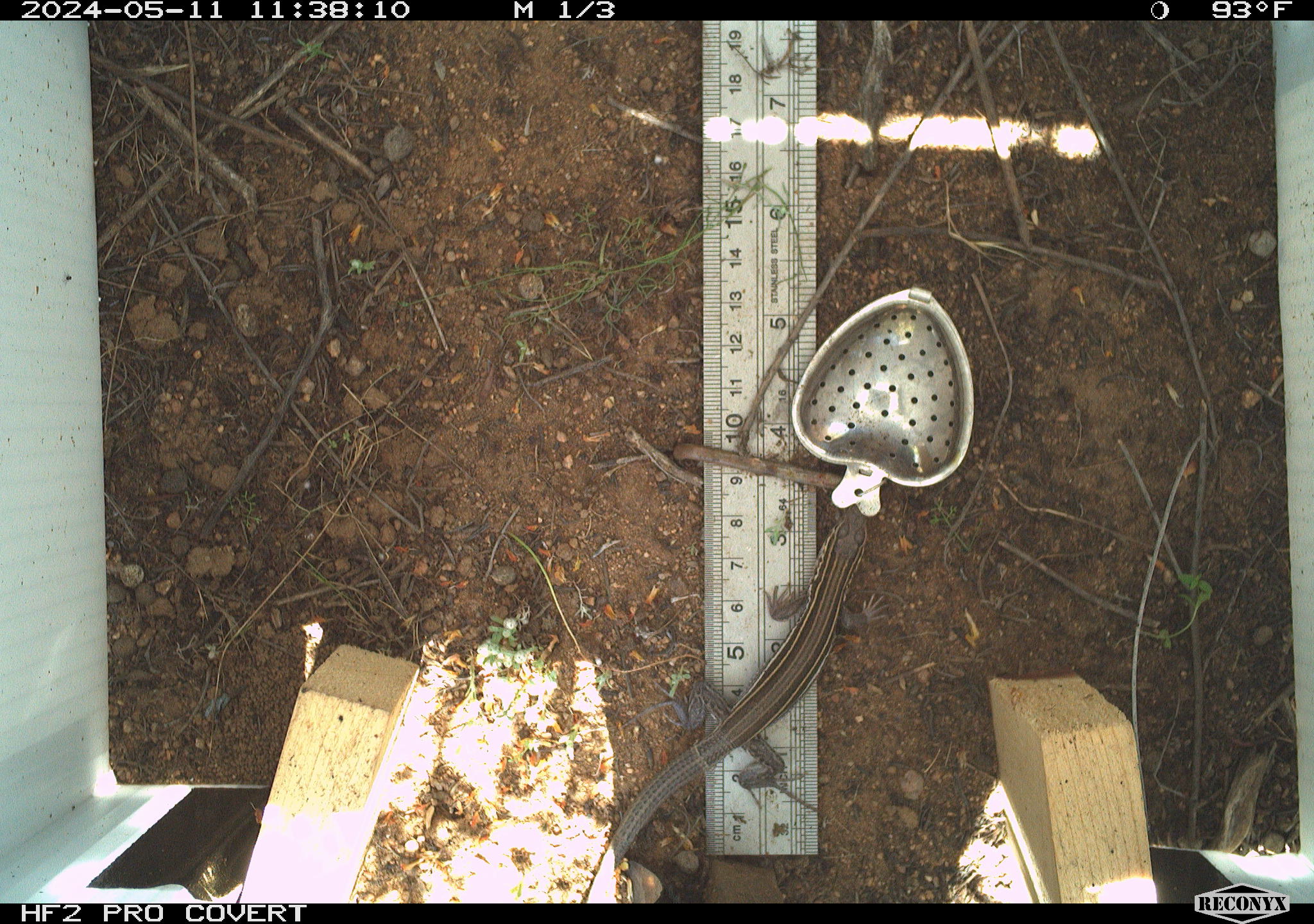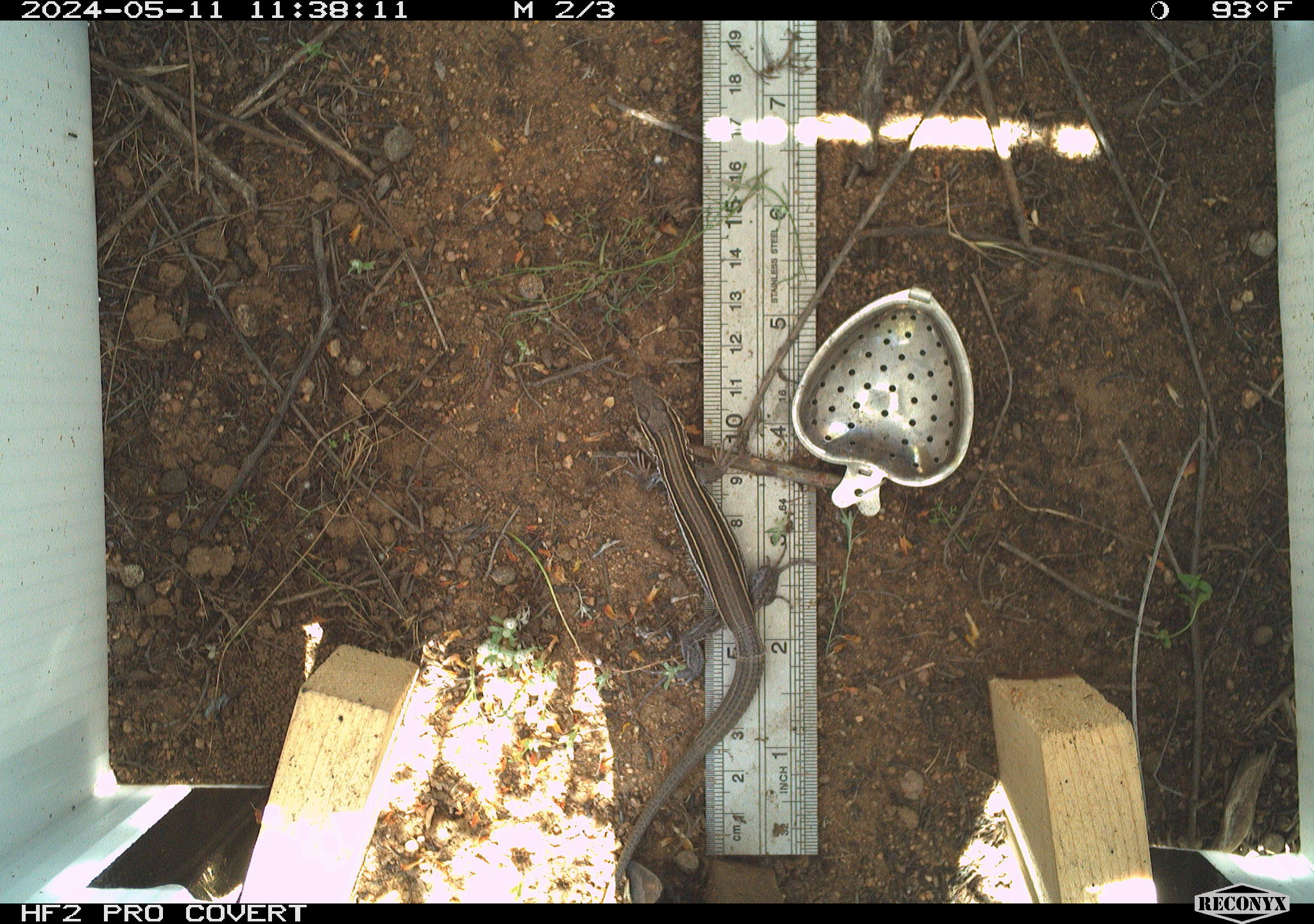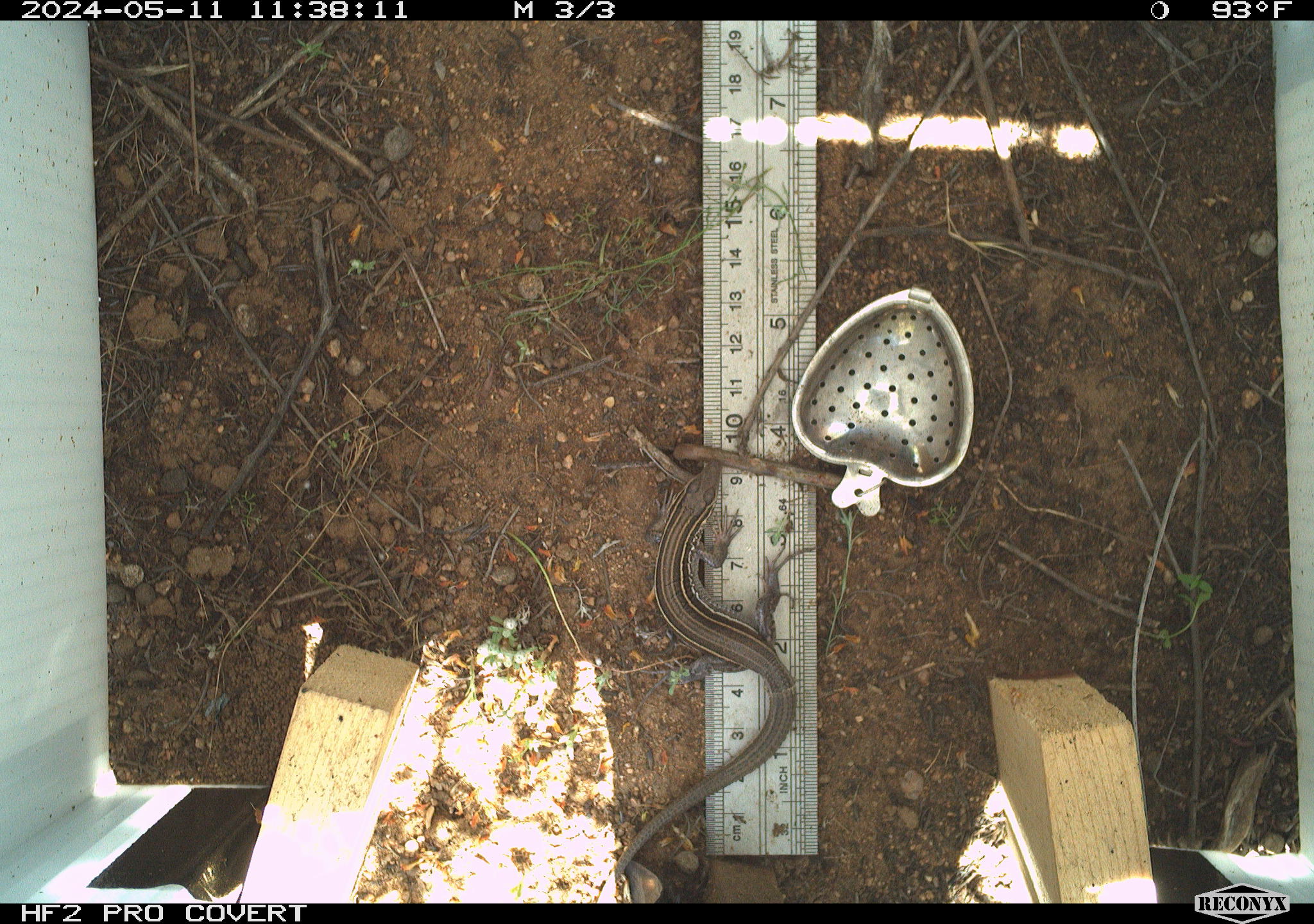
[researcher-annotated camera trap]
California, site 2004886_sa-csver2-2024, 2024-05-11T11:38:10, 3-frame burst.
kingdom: Animalia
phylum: Chordata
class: Reptilia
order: Squamata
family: Scincidae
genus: Plestiodon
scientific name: Plestiodon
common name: blue-tailed skinks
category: plestiodon species